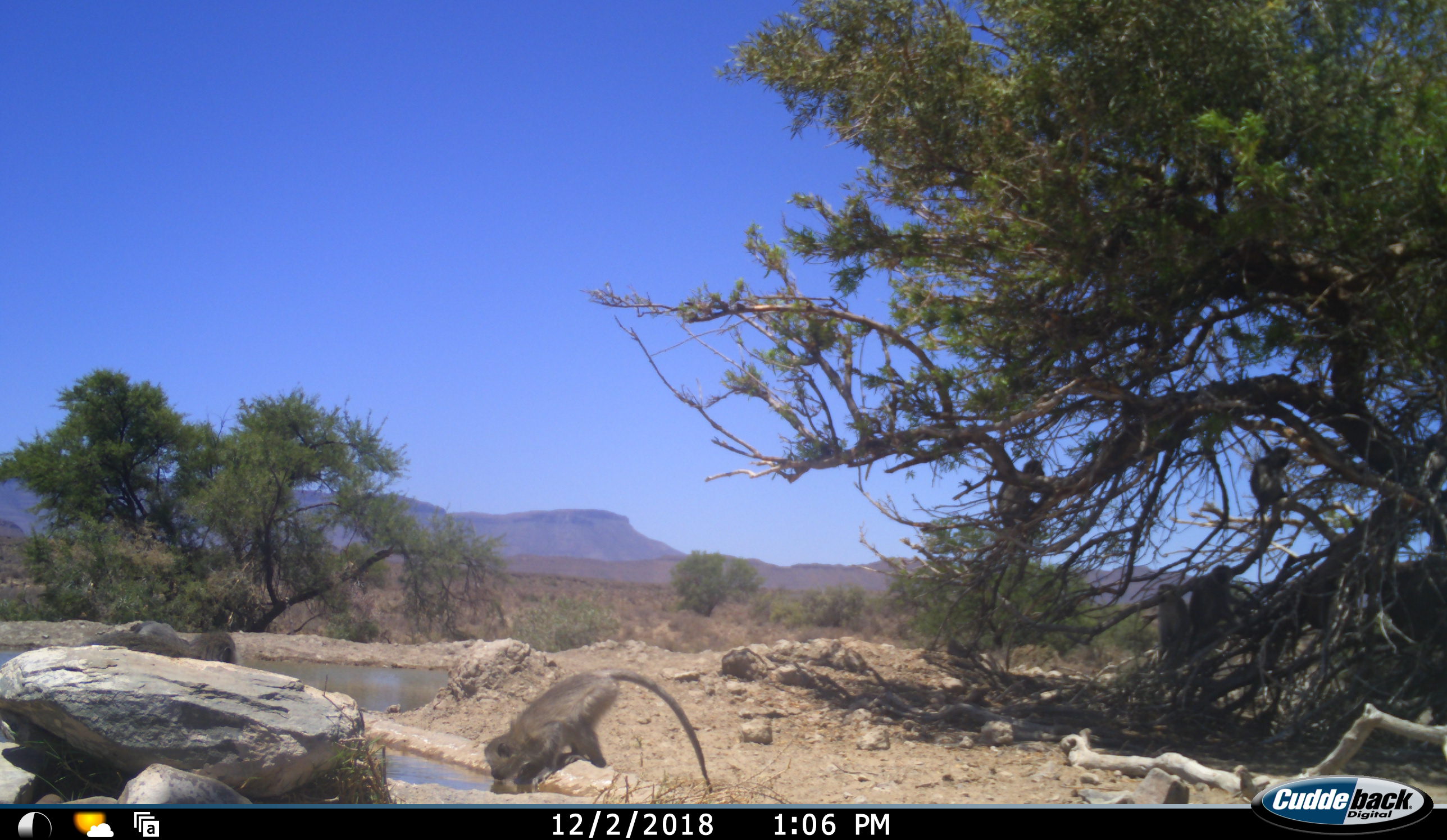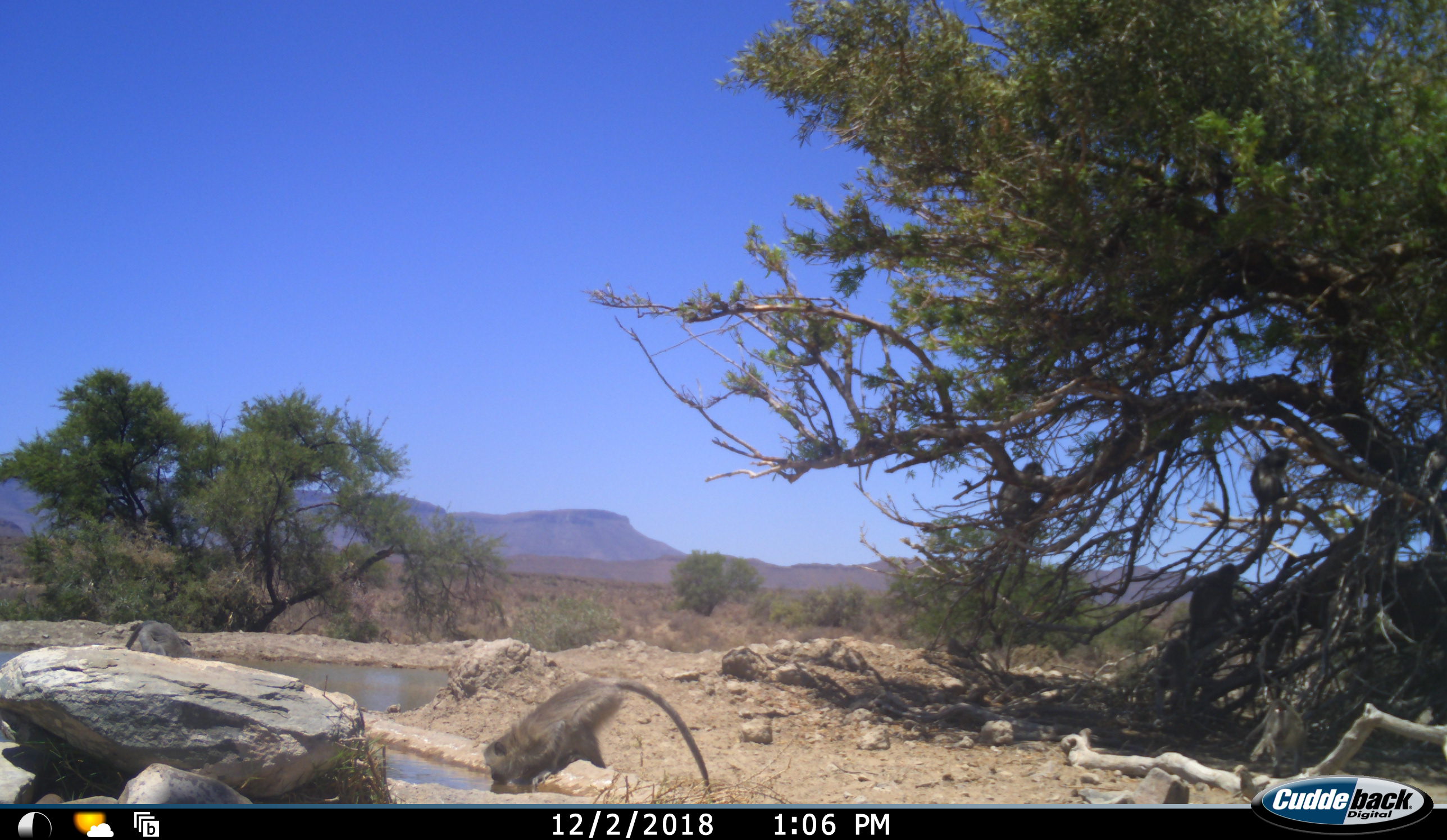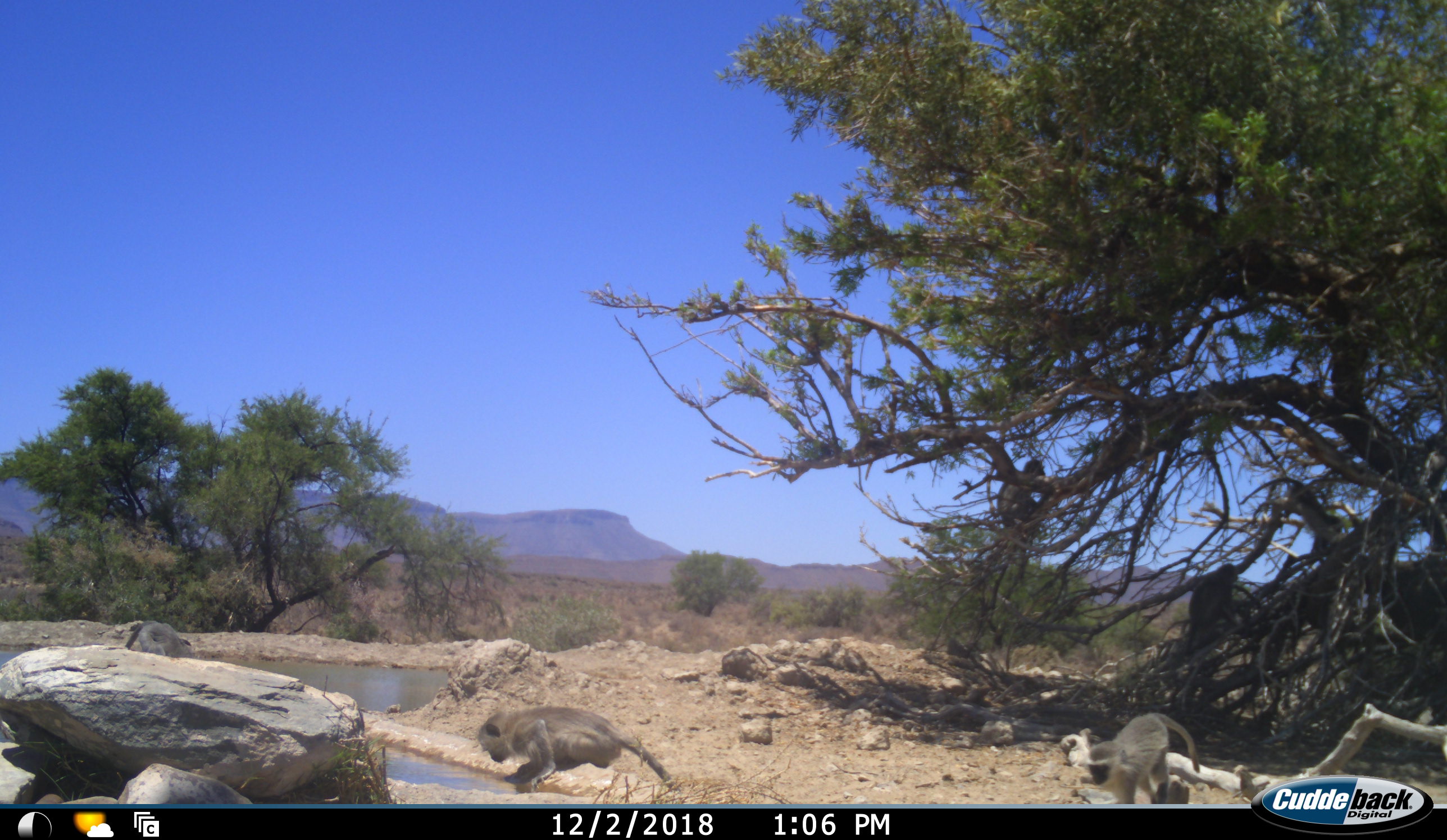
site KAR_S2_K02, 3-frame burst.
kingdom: Animalia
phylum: Chordata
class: Mammalia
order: Primates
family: Cercopithecidae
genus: Chlorocebus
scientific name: Chlorocebus pygerythrus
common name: vervet monkey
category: monkeyvervet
Monkeyvervet (vervet monkey) (Chlorocebus pygerythrus), count 5. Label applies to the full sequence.